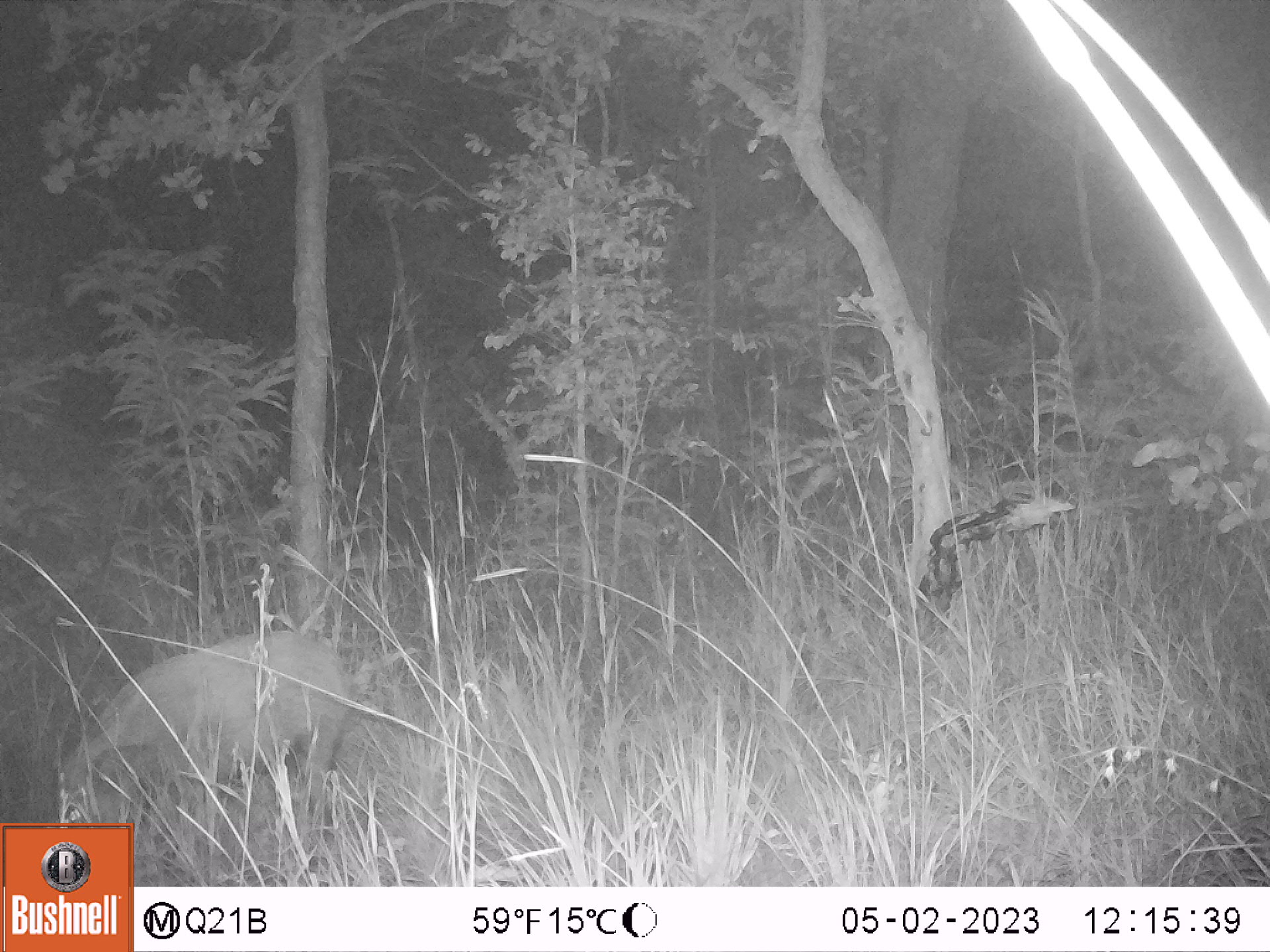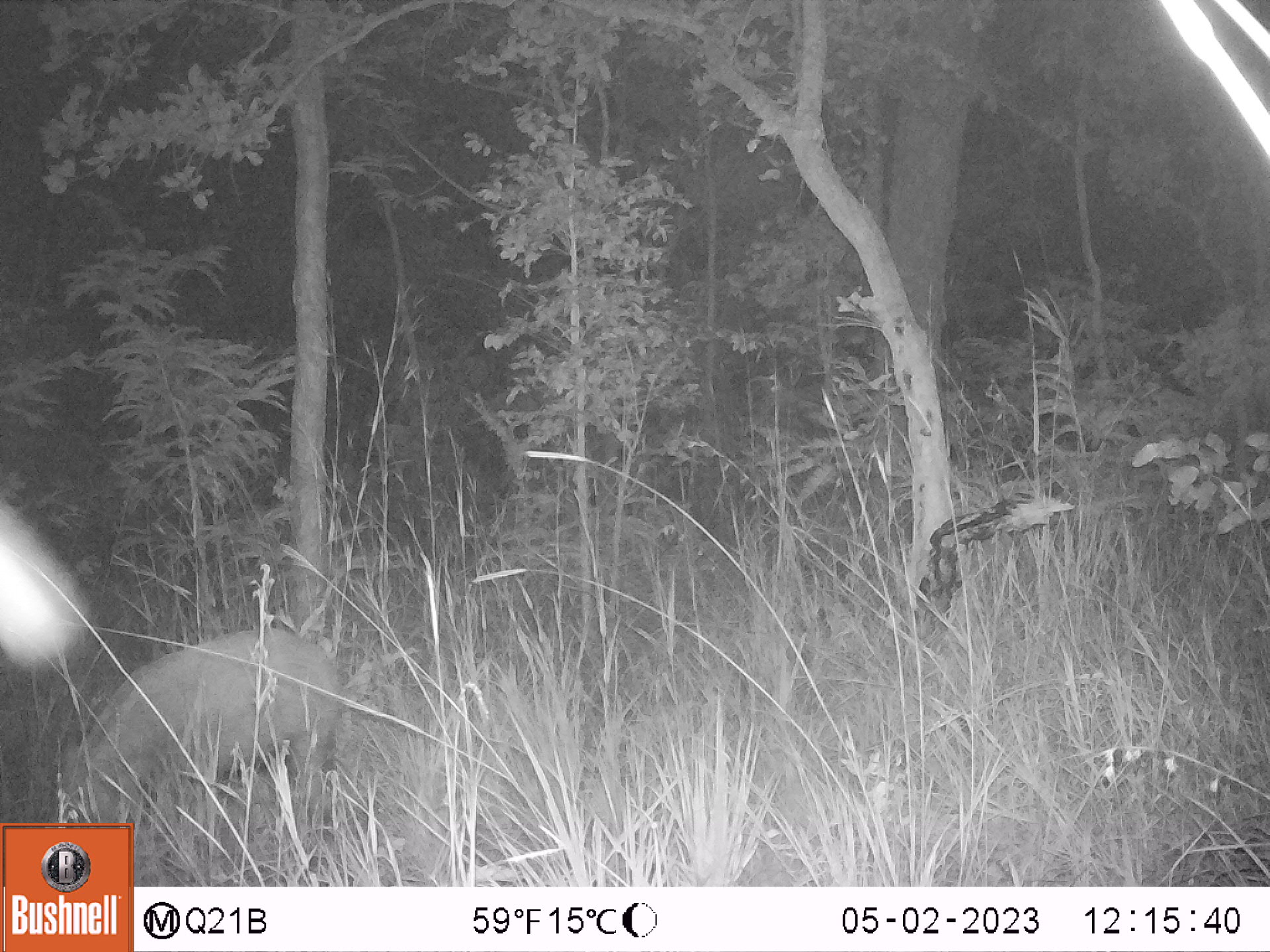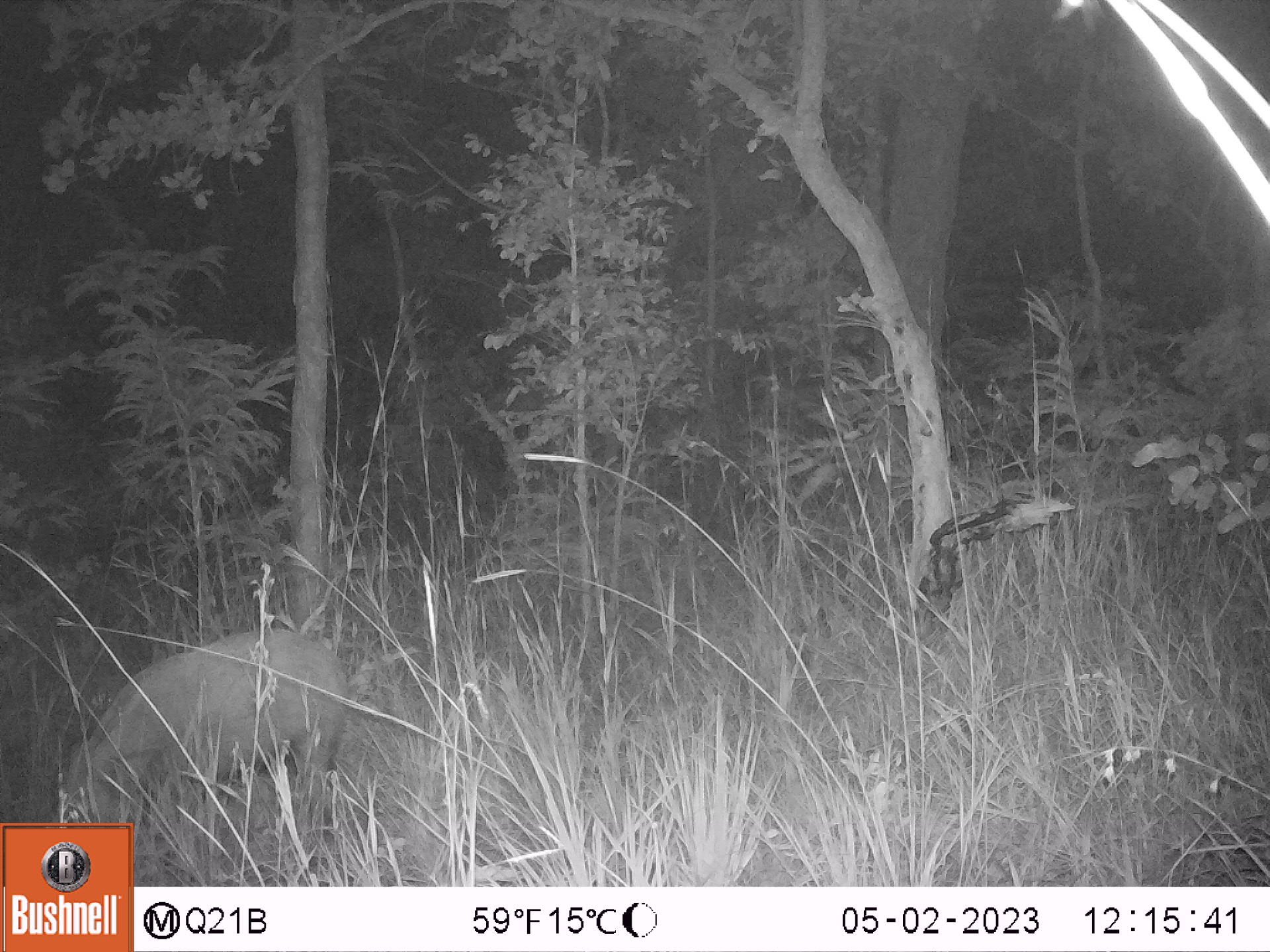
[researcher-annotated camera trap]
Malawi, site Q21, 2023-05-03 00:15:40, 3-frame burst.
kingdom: Animalia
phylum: Chordata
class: Mammalia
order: Artiodactyla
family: Suidae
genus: Potamochoerus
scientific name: Potamochoerus larvatus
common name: bushpig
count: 1